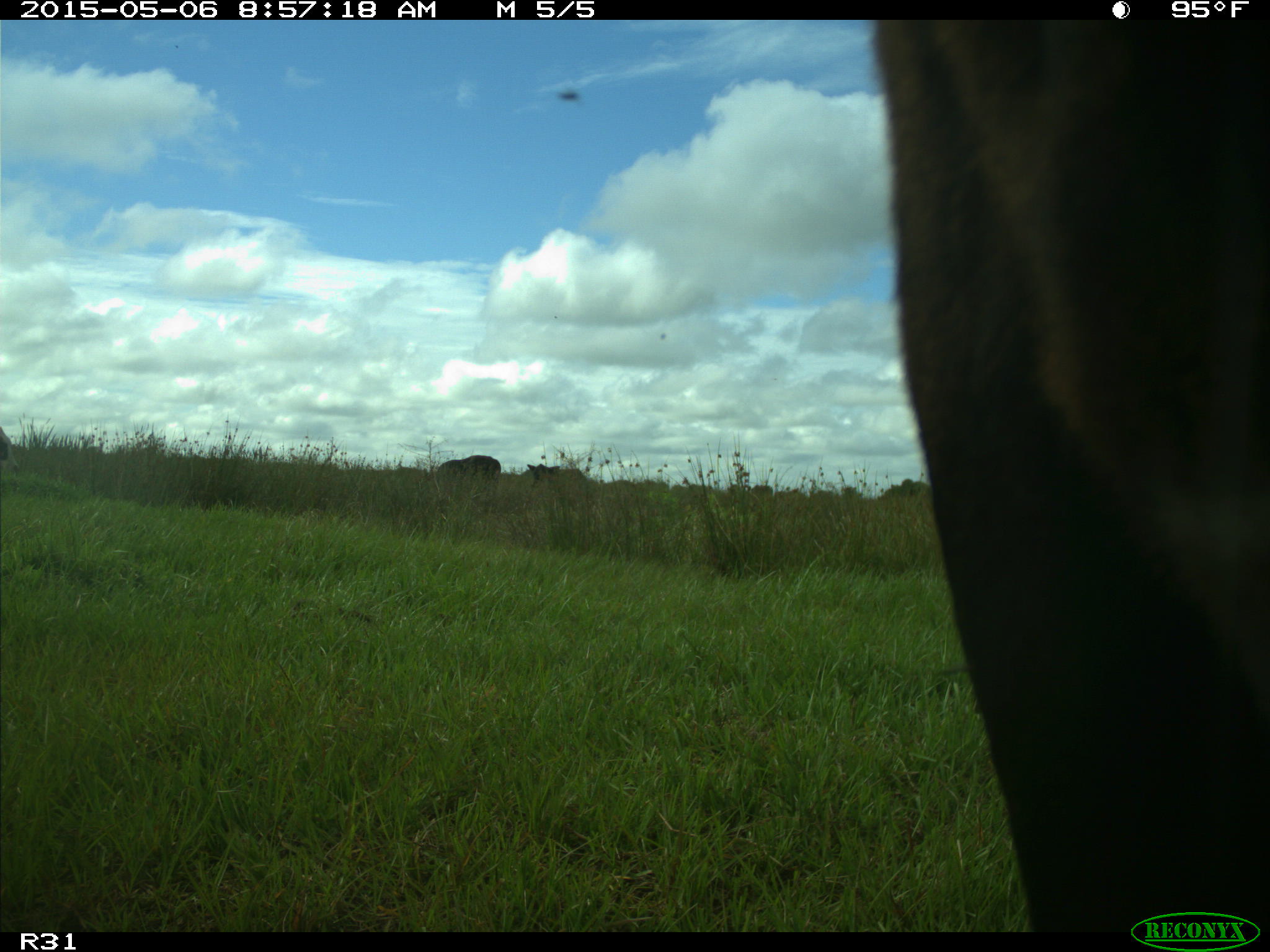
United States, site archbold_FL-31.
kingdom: Animalia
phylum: Chordata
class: Mammalia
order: Artiodactyla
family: Bovidae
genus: Bos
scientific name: Bos taurus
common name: domestic cow